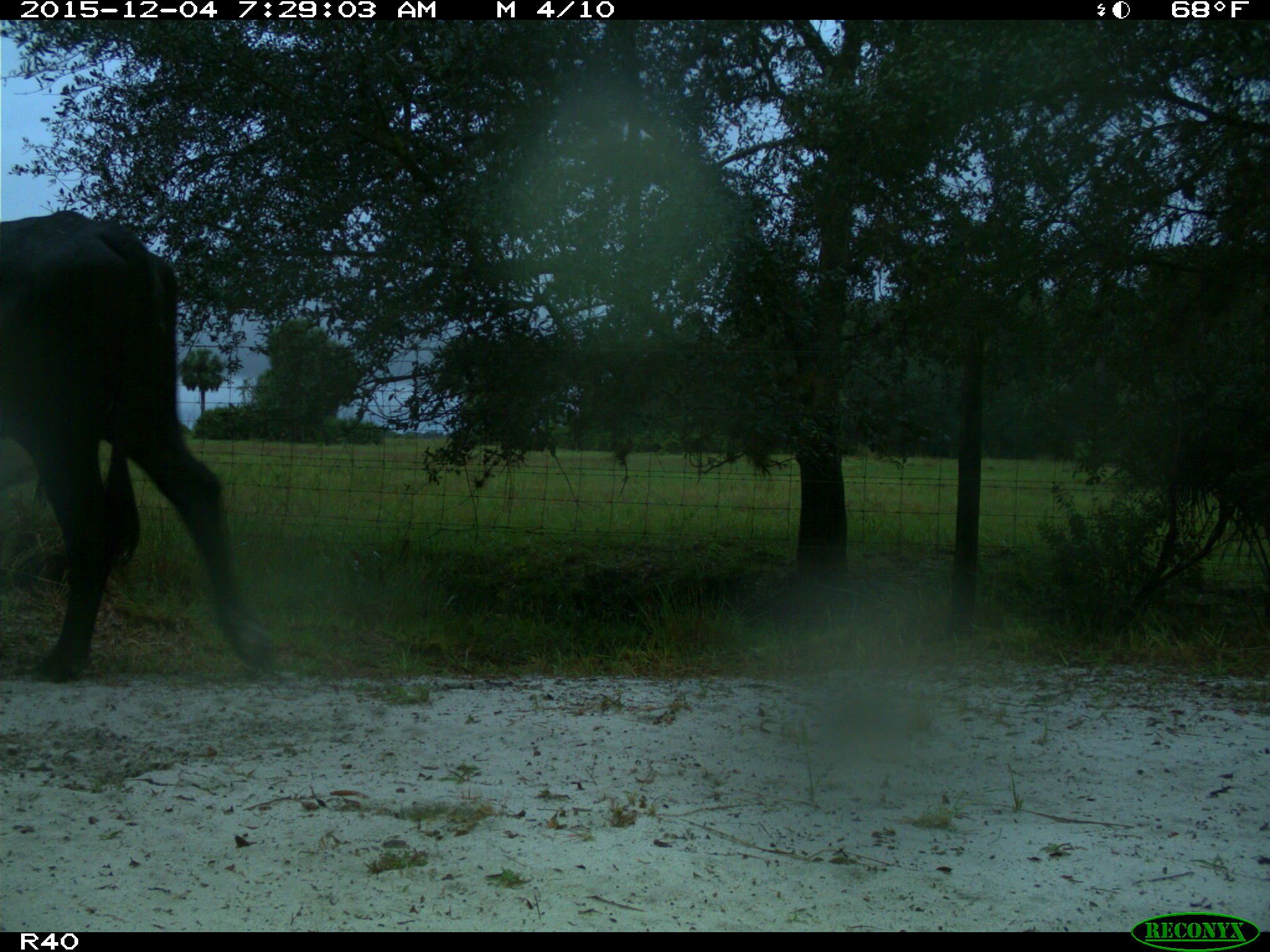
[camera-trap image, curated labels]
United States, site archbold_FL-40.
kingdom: Animalia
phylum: Chordata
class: Mammalia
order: Artiodactyla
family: Bovidae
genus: Bos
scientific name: Bos taurus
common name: domestic cow